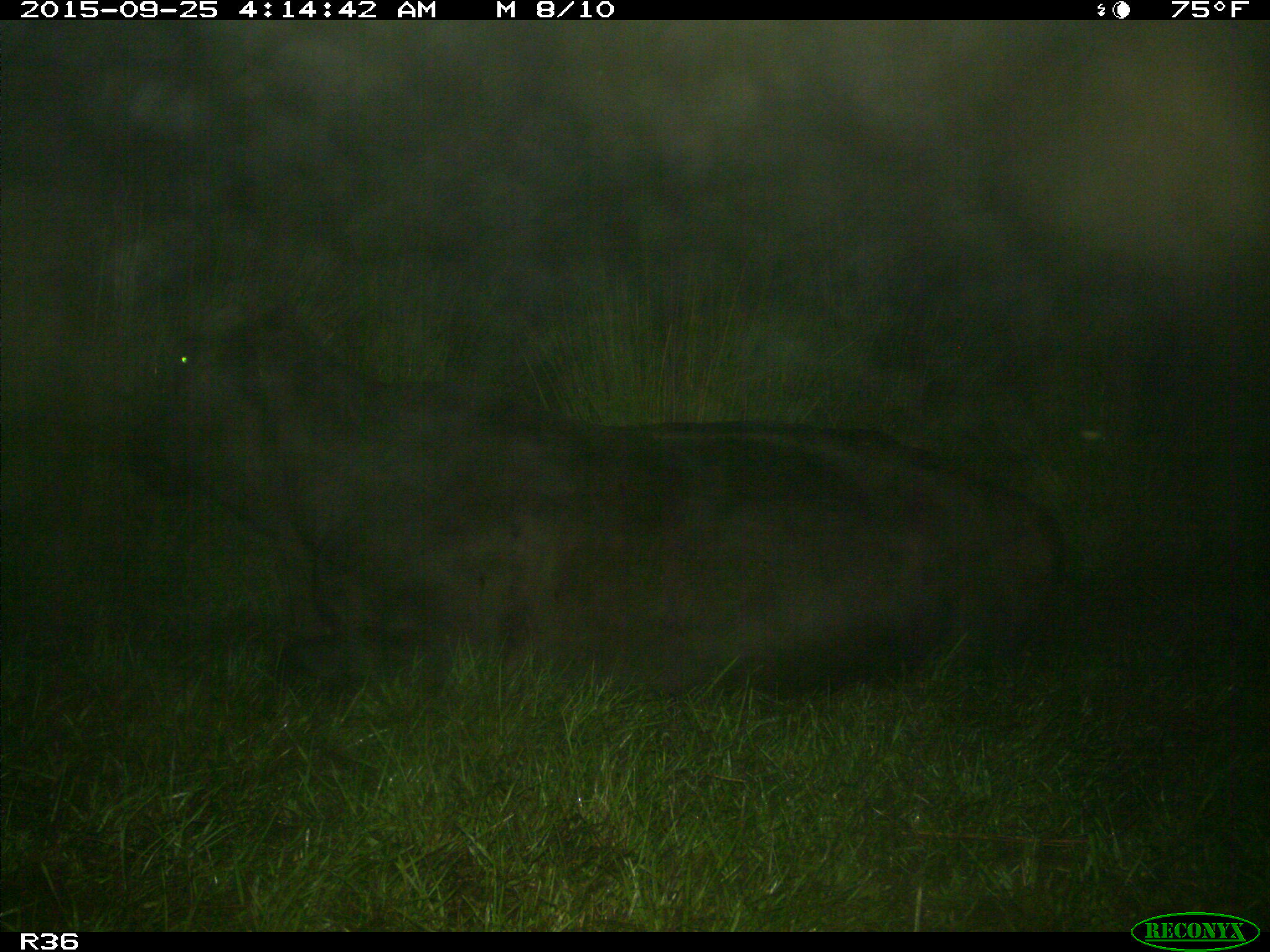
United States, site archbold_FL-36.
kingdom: Animalia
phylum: Chordata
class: Mammalia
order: Artiodactyla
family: Bovidae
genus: Bos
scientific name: Bos taurus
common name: domestic cow